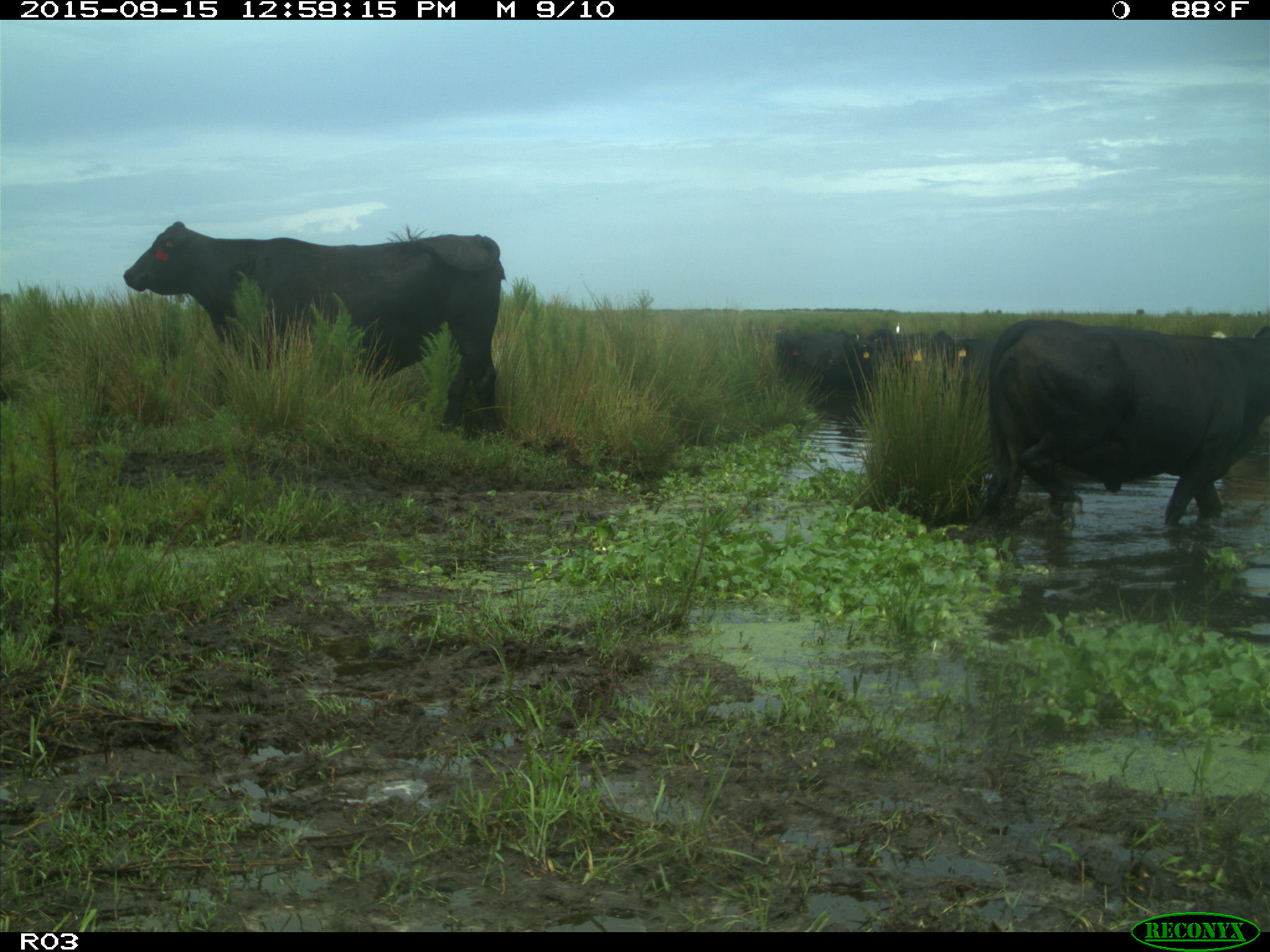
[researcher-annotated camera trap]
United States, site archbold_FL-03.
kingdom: Animalia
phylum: Chordata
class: Mammalia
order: Artiodactyla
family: Bovidae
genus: Bos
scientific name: Bos taurus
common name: domestic cow